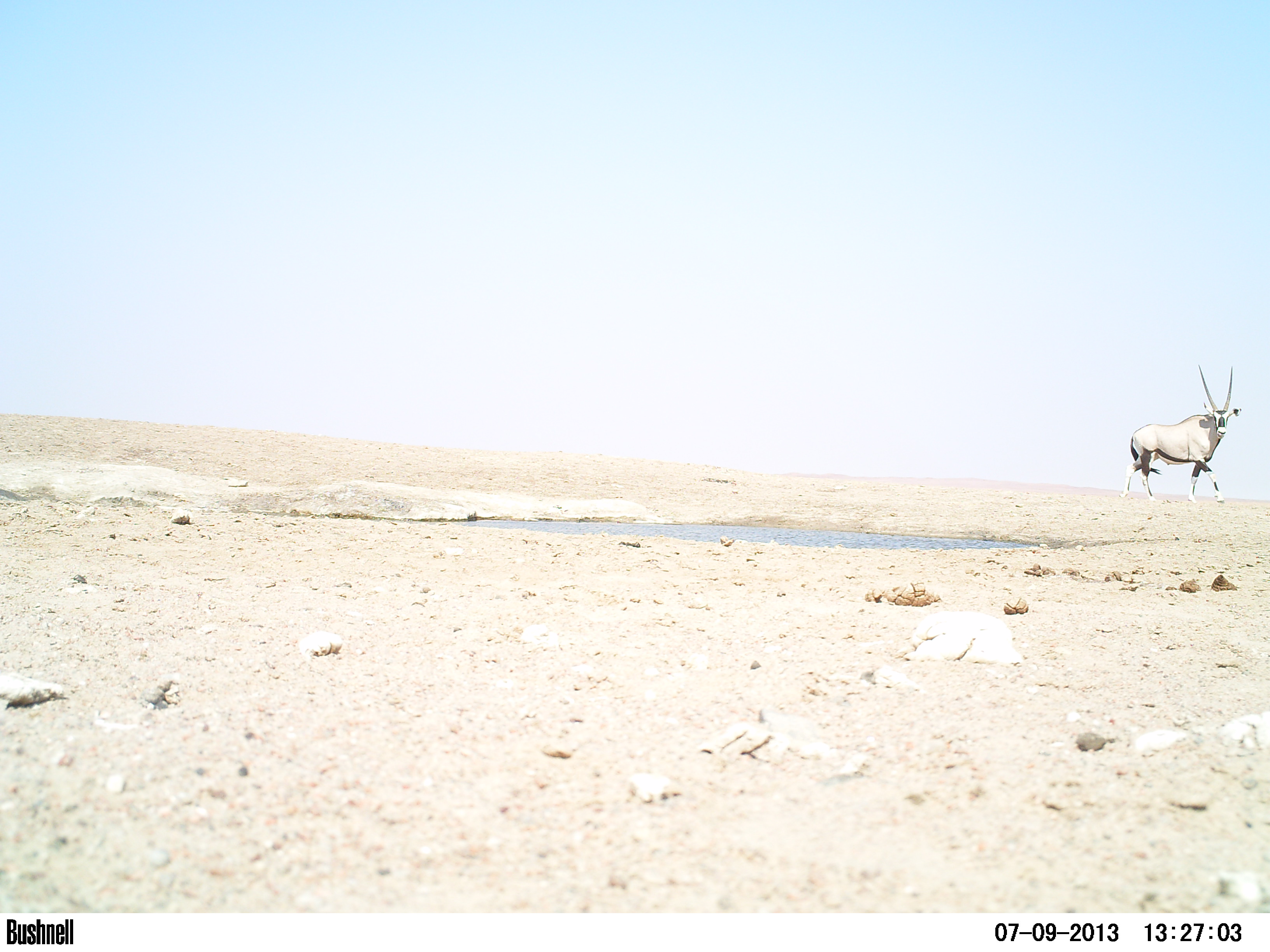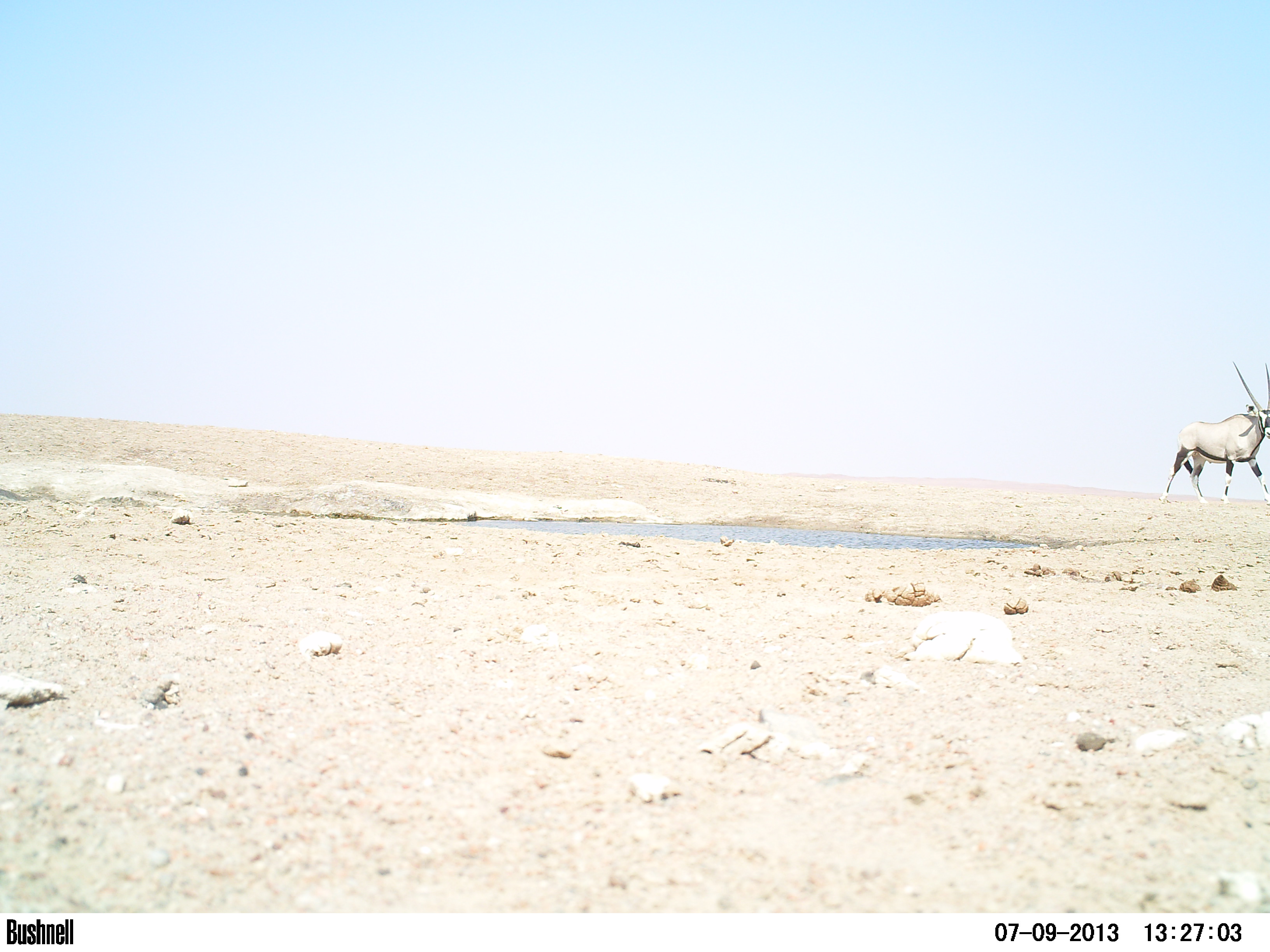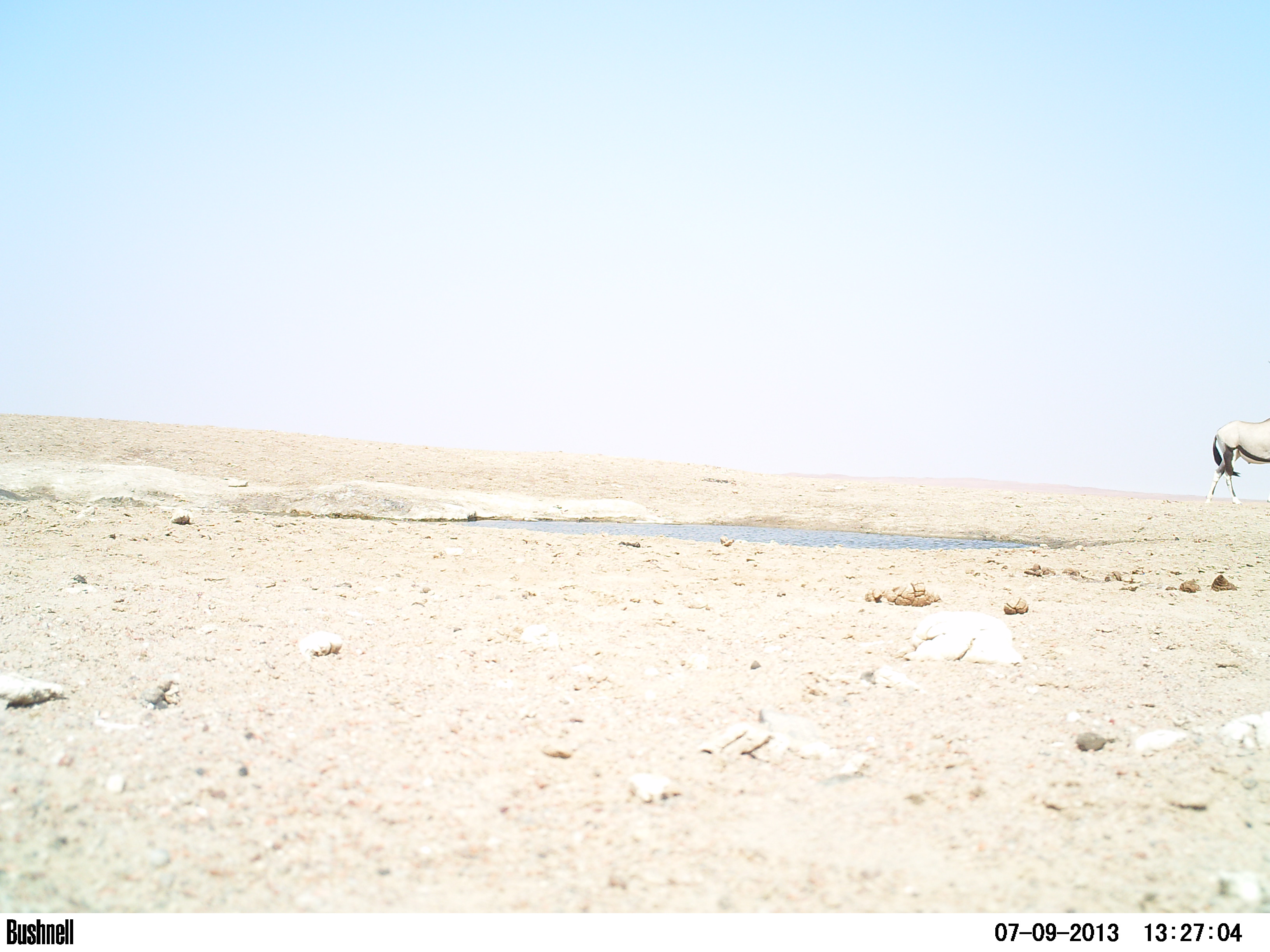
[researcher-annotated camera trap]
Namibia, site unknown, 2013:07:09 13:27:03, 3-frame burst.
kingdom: Animalia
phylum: Chordata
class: Mammalia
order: Artiodactyla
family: Bovidae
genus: Oryx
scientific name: Oryx gazella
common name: gemsbok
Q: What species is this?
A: Oryx gazella (gemsbok).